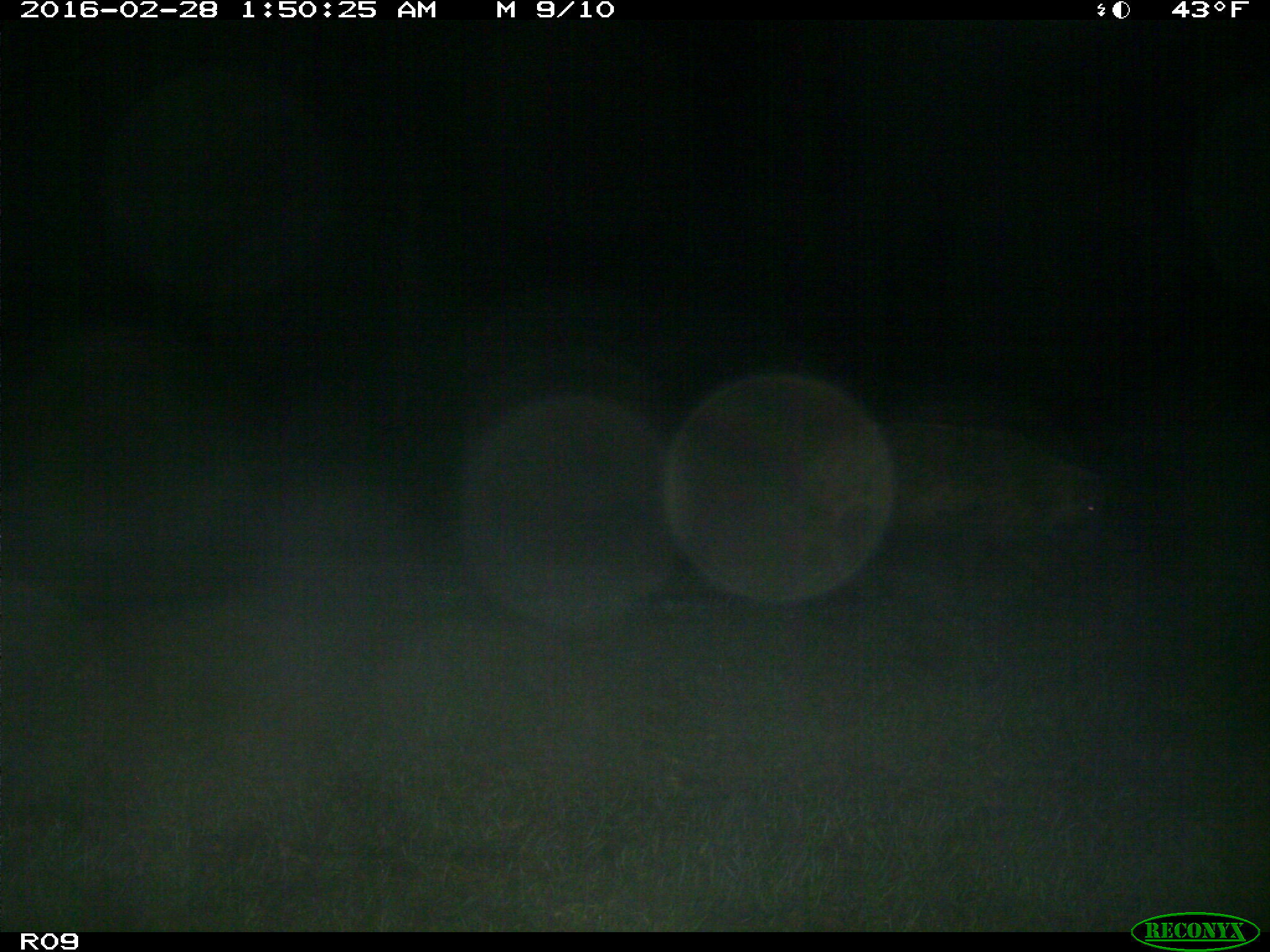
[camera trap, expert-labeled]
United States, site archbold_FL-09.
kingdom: Animalia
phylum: Chordata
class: Mammalia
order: Artiodactyla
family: Suidae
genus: Sus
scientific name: Sus scrofa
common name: wild boar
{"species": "Sus scrofa (wild boar)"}